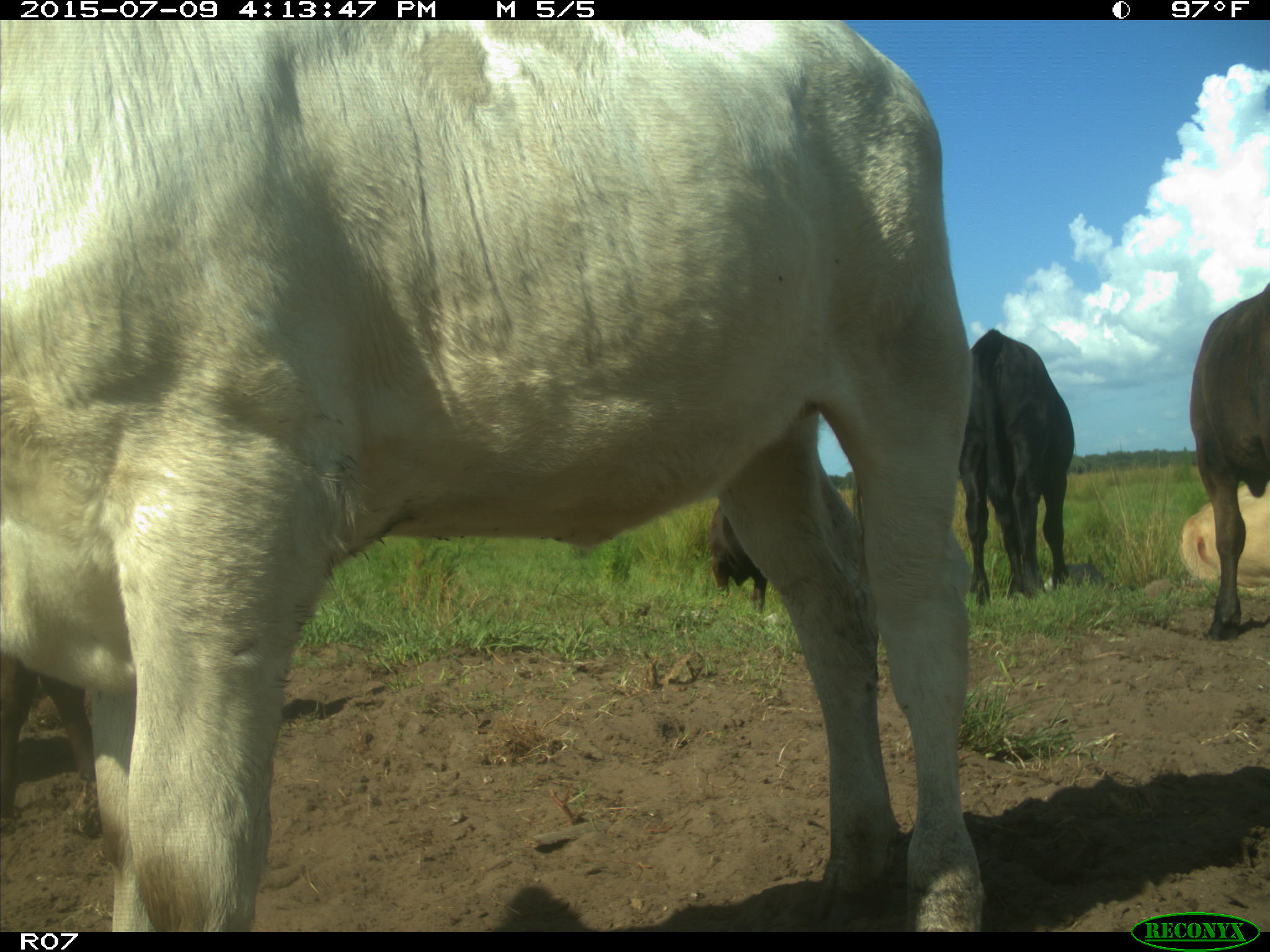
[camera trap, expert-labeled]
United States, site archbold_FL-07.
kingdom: Animalia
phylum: Chordata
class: Mammalia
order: Artiodactyla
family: Bovidae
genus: Bos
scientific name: Bos taurus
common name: domestic cow